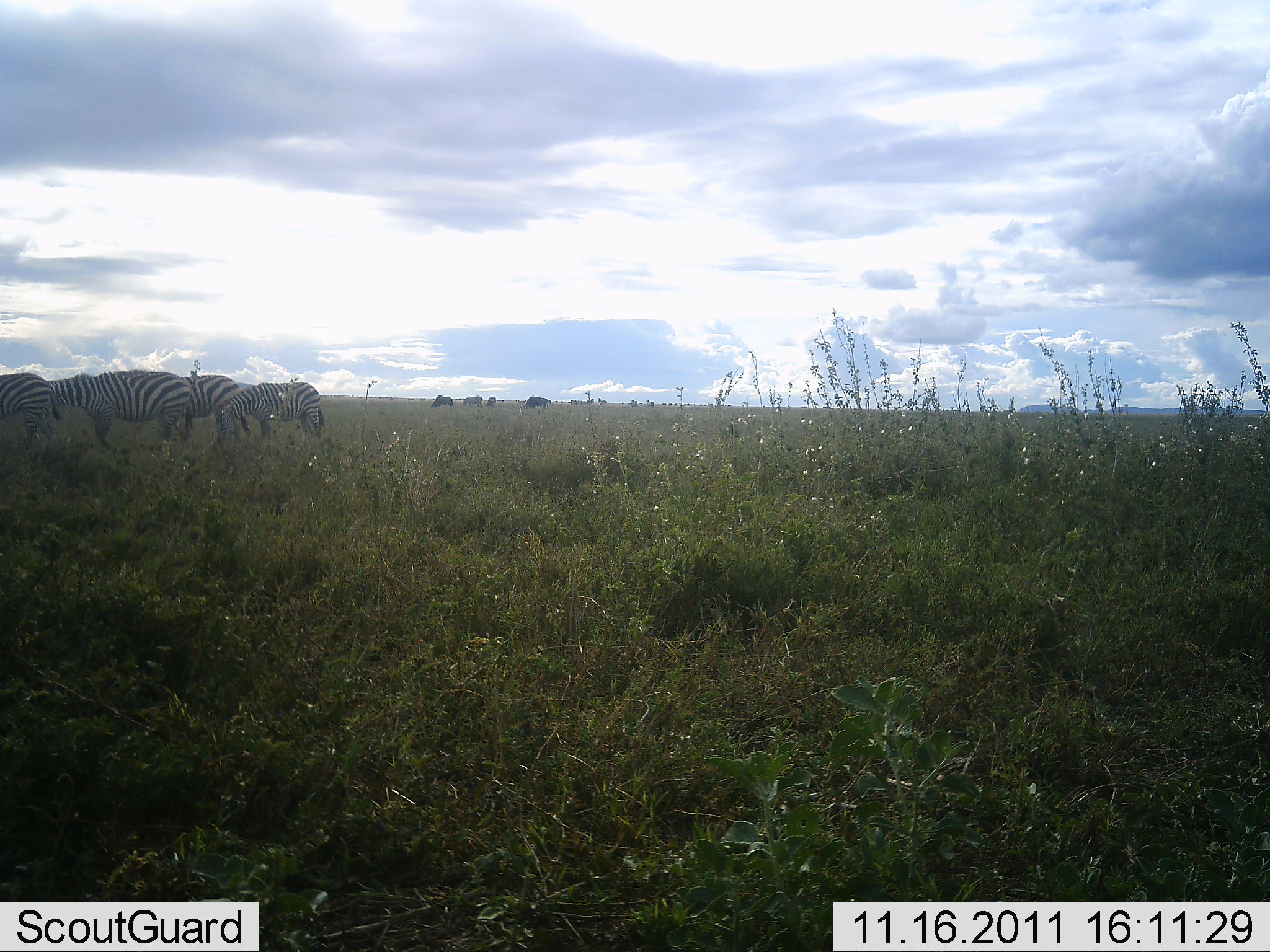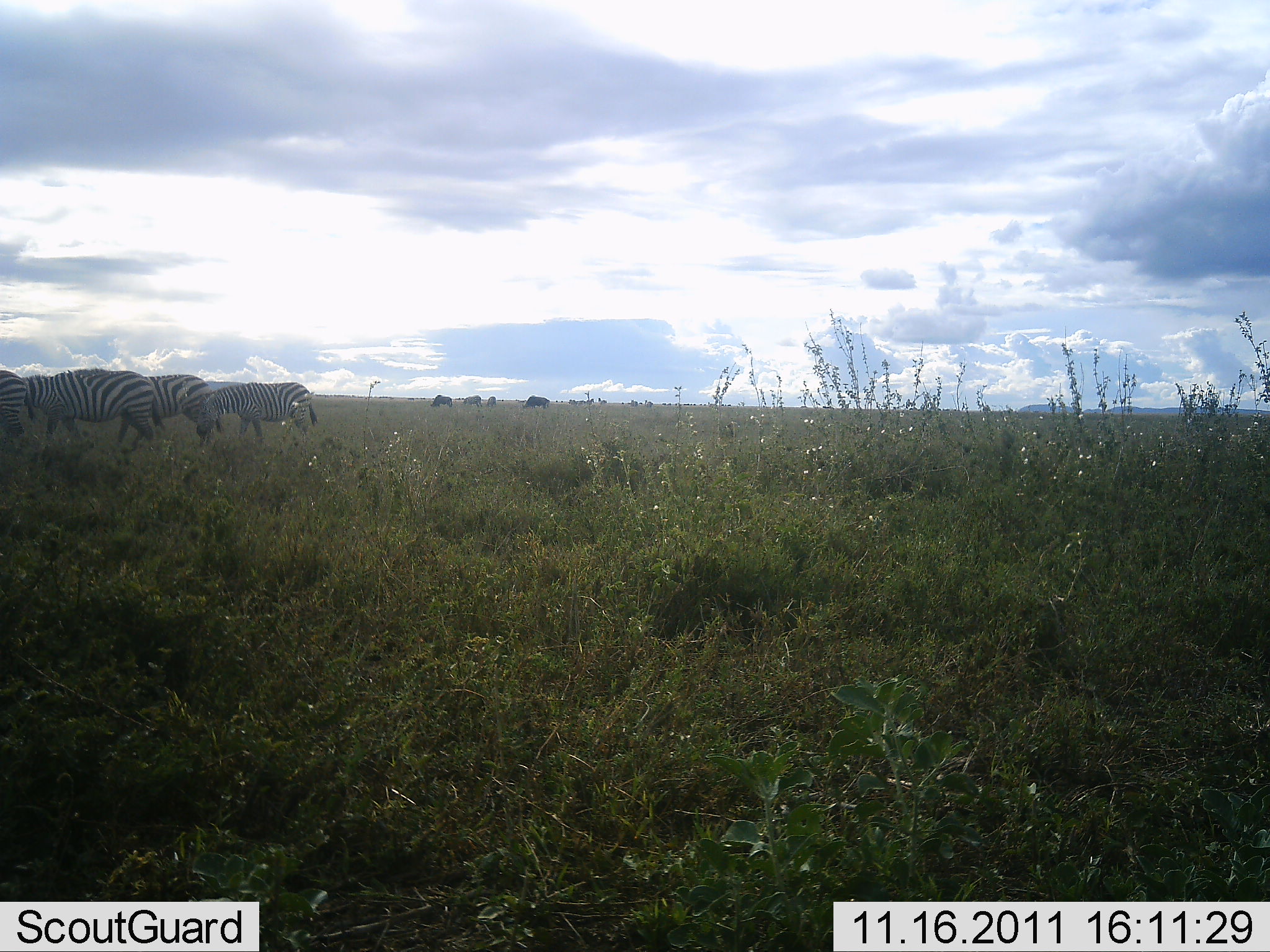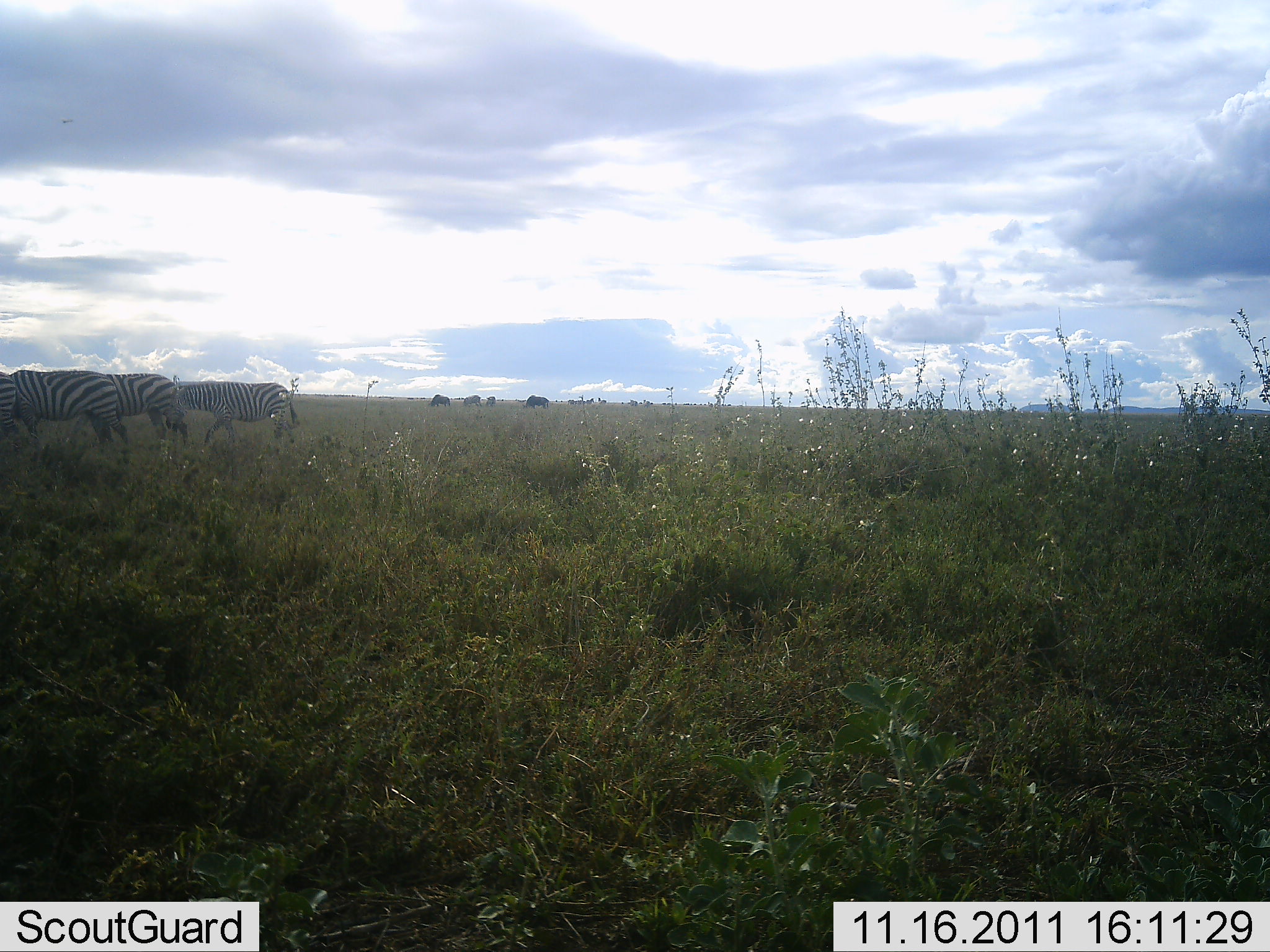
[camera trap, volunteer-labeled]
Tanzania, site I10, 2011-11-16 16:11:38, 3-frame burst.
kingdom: Animalia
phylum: Chordata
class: Mammalia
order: Perissodactyla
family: Equidae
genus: Equus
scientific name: Equus quagga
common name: plains zebra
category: zebra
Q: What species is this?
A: Zebra (plains zebra) (Equus quagga).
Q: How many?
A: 4.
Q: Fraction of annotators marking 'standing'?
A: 0%.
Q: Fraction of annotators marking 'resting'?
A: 0%.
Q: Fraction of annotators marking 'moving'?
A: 100%.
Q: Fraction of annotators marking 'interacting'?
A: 0%.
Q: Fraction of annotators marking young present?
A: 0%.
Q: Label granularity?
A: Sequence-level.